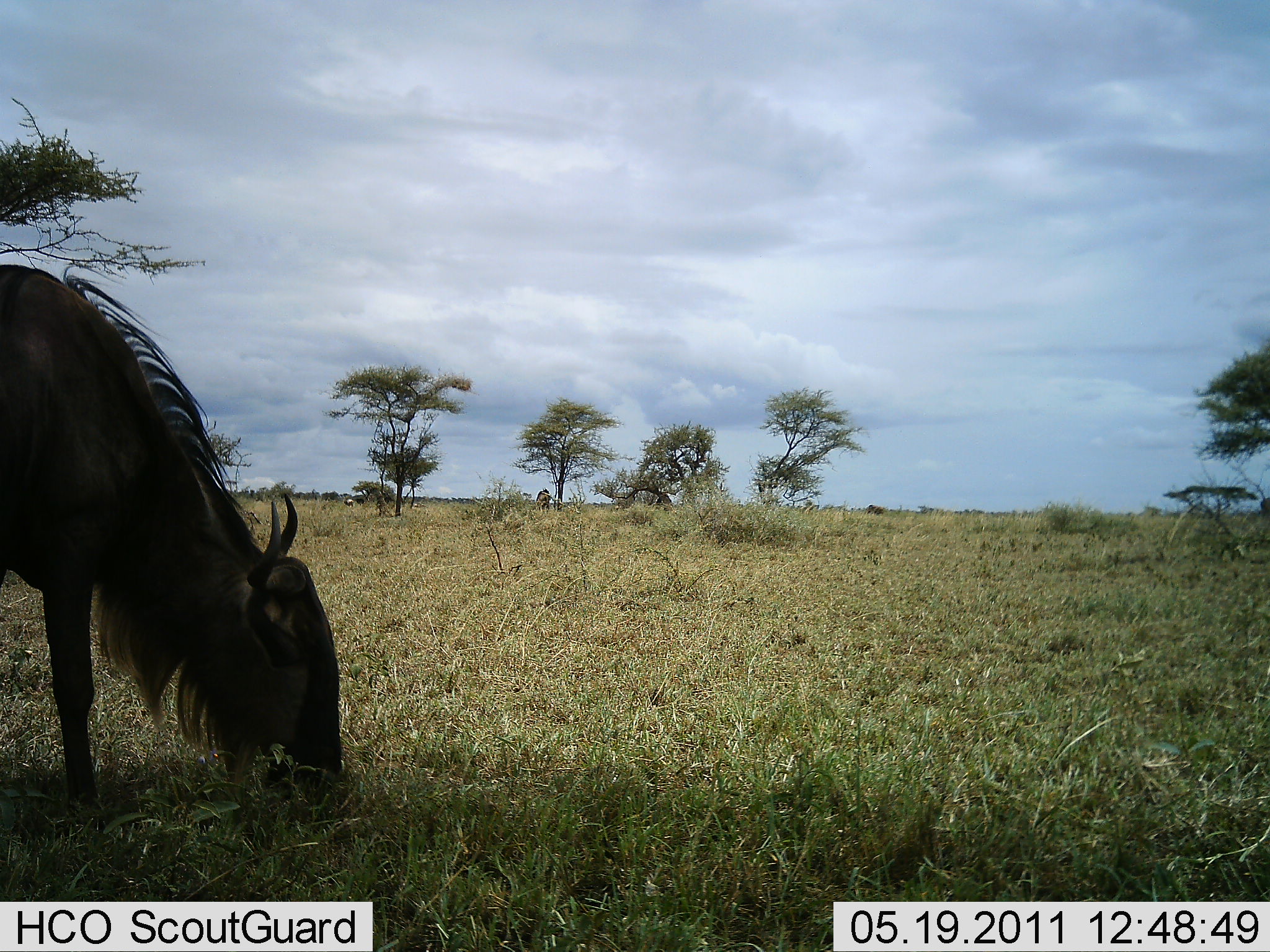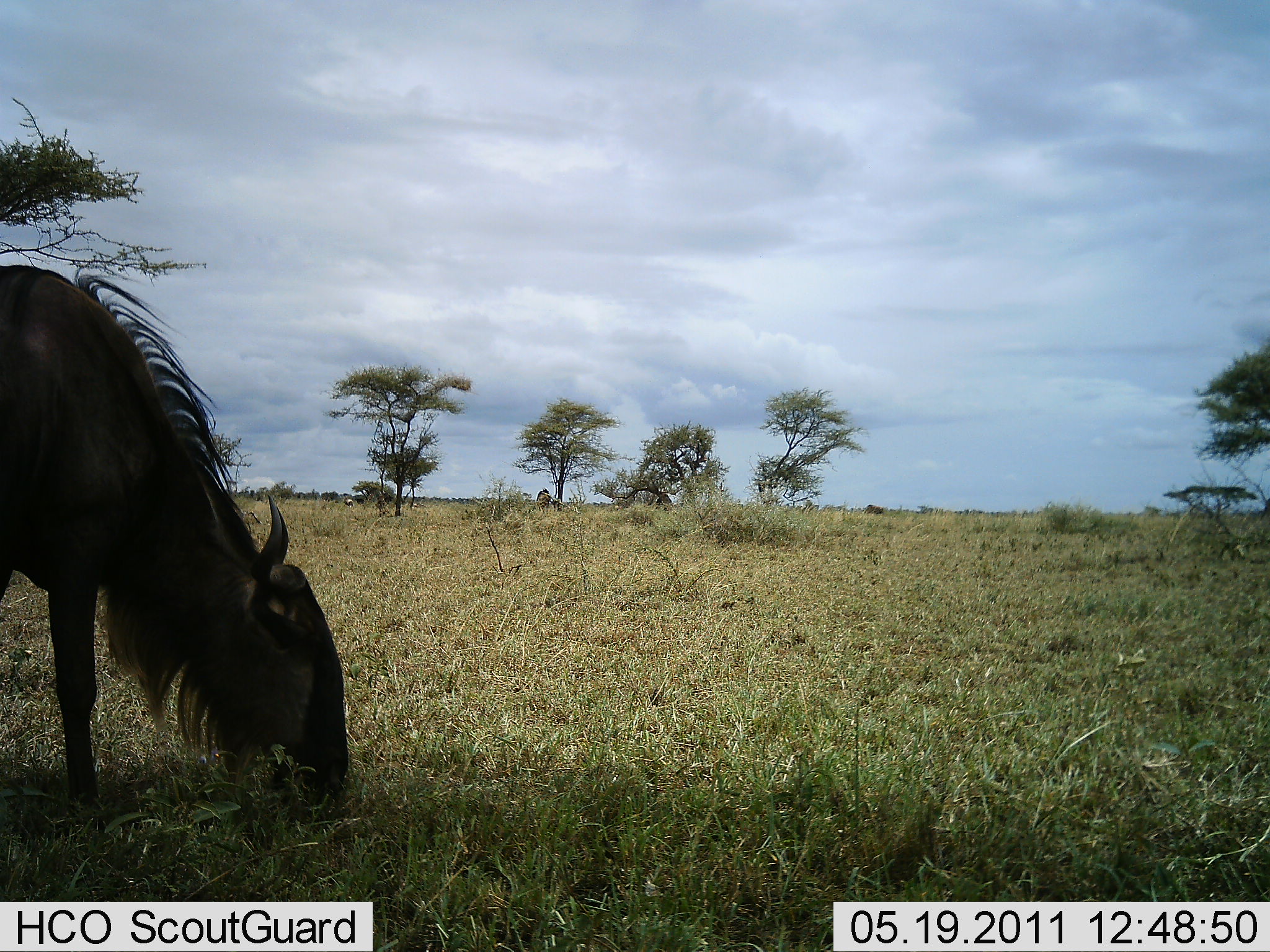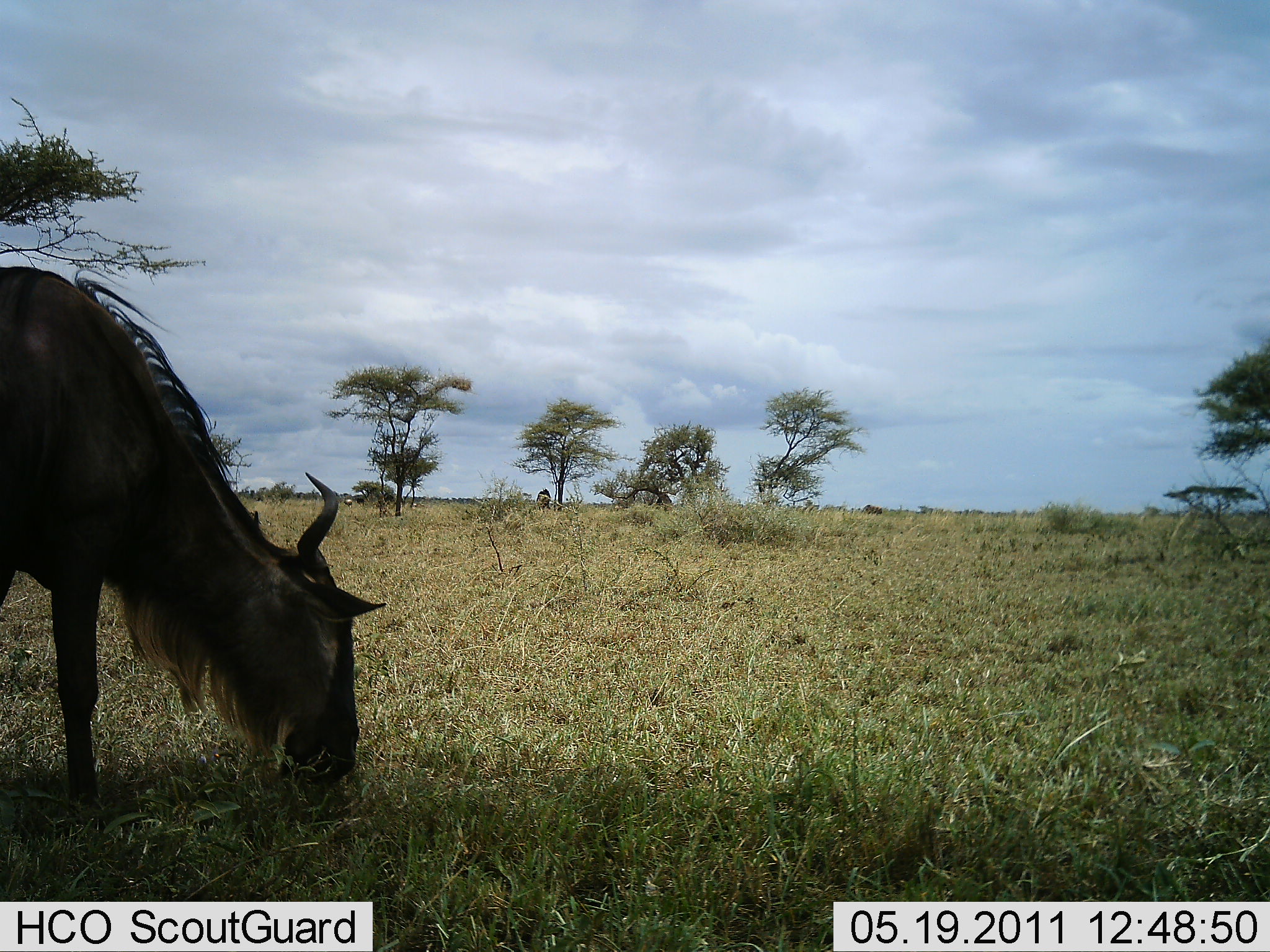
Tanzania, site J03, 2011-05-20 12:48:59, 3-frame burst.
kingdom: Animalia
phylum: Chordata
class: Mammalia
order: Artiodactyla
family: Bovidae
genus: Connochaetes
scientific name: Connochaetes taurinus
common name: blue wildebeest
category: wildebeest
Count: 1.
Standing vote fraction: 17%.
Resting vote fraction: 0%.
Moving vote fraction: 8%.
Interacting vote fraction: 0%.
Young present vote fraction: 0%.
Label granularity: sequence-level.